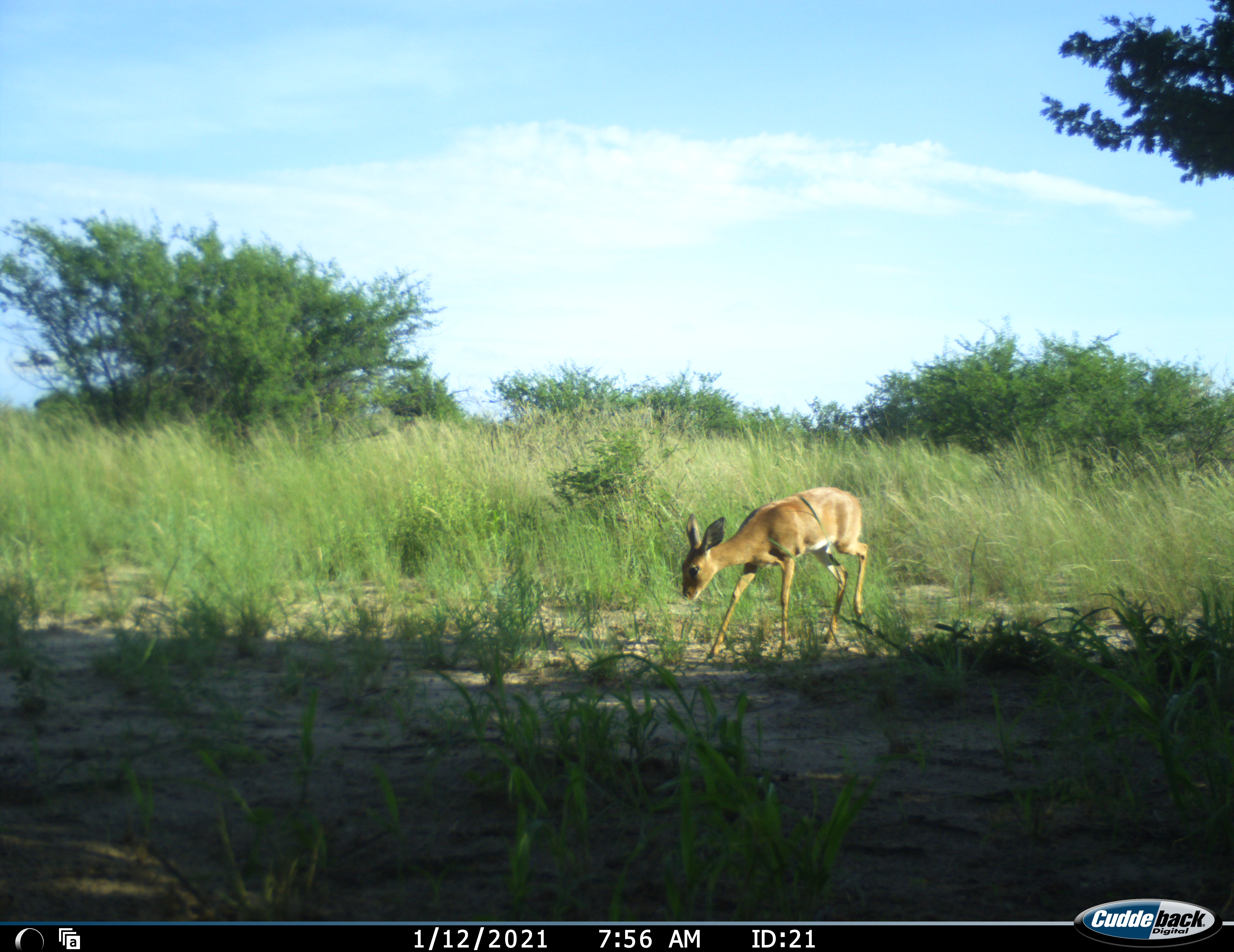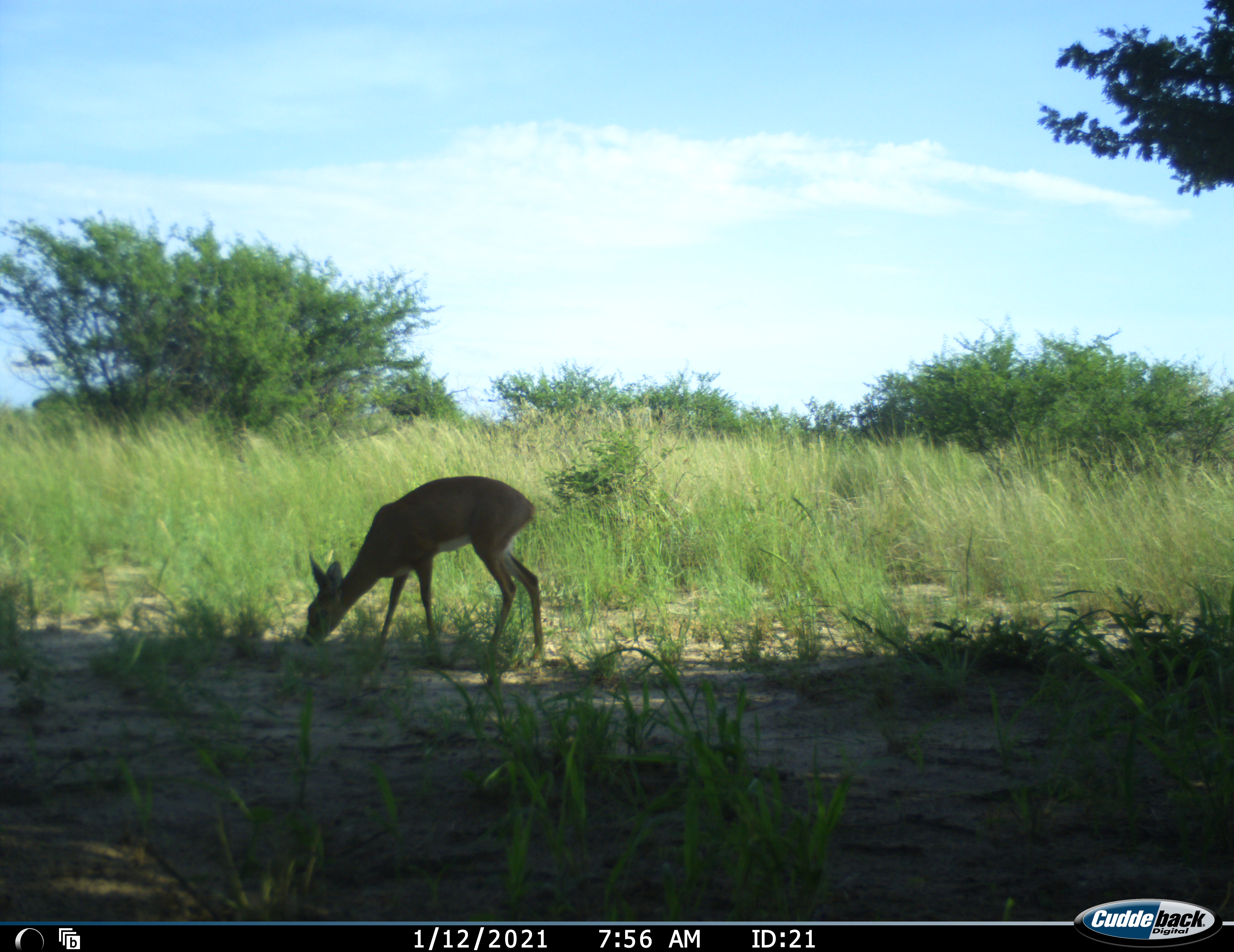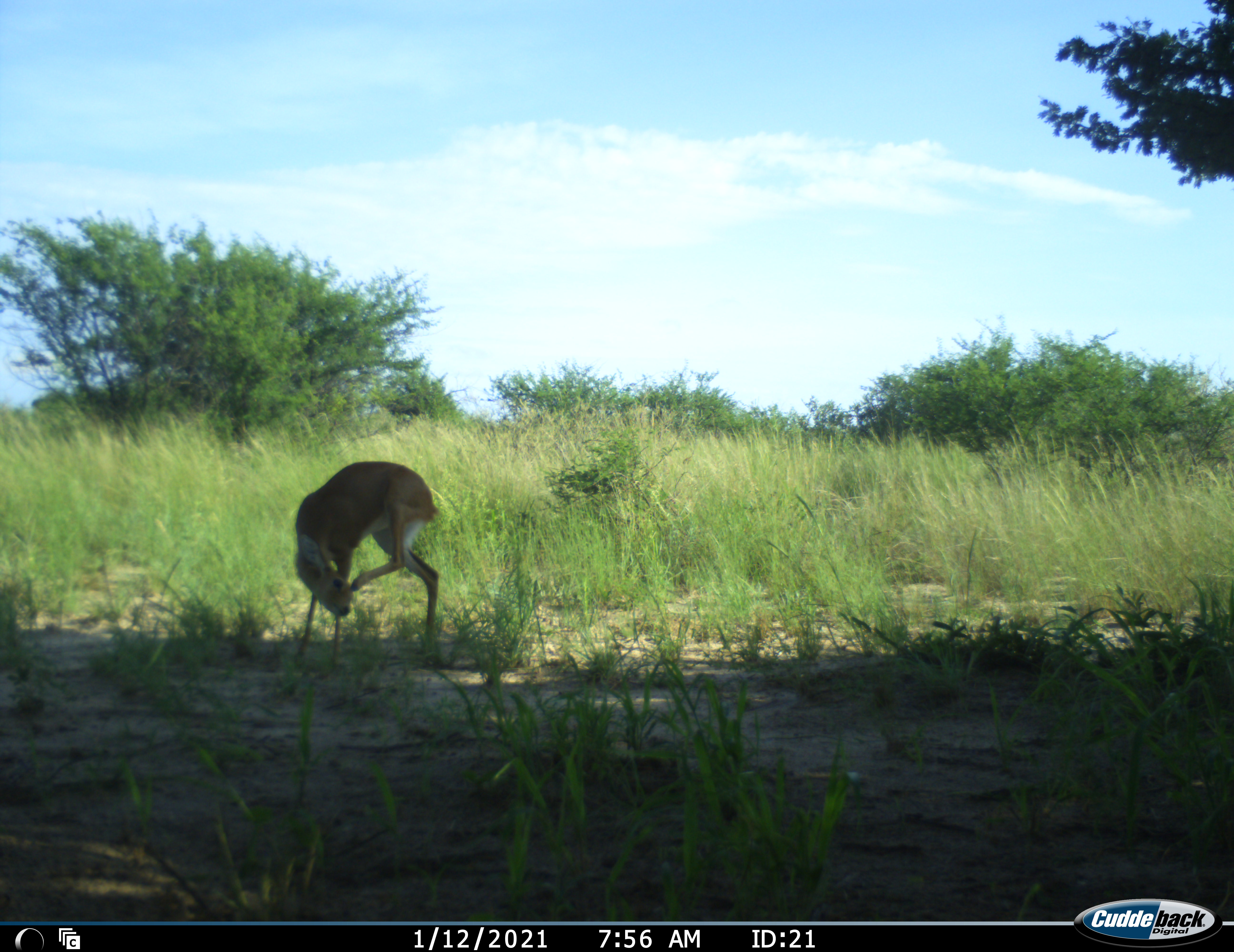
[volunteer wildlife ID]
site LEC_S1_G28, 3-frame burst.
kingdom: Animalia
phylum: Chordata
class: Mammalia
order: Artiodactyla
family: Bovidae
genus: Raphicerus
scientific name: Raphicerus campestris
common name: steenbok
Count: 1.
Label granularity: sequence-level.